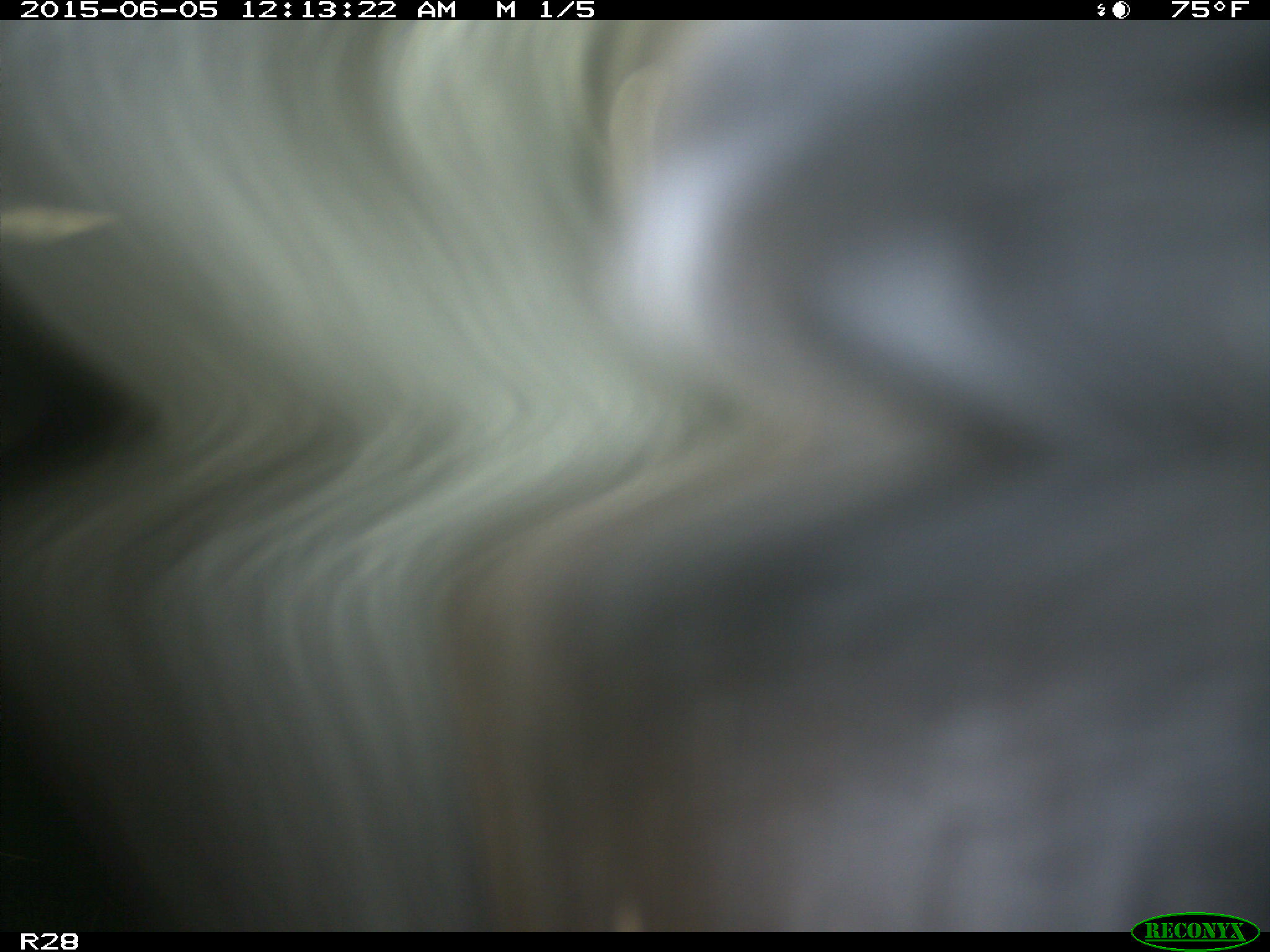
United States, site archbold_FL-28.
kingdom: Animalia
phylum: Chordata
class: Mammalia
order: Artiodactyla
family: Bovidae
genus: Bos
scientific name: Bos taurus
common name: domestic cow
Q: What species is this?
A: Bos taurus (domestic cow).